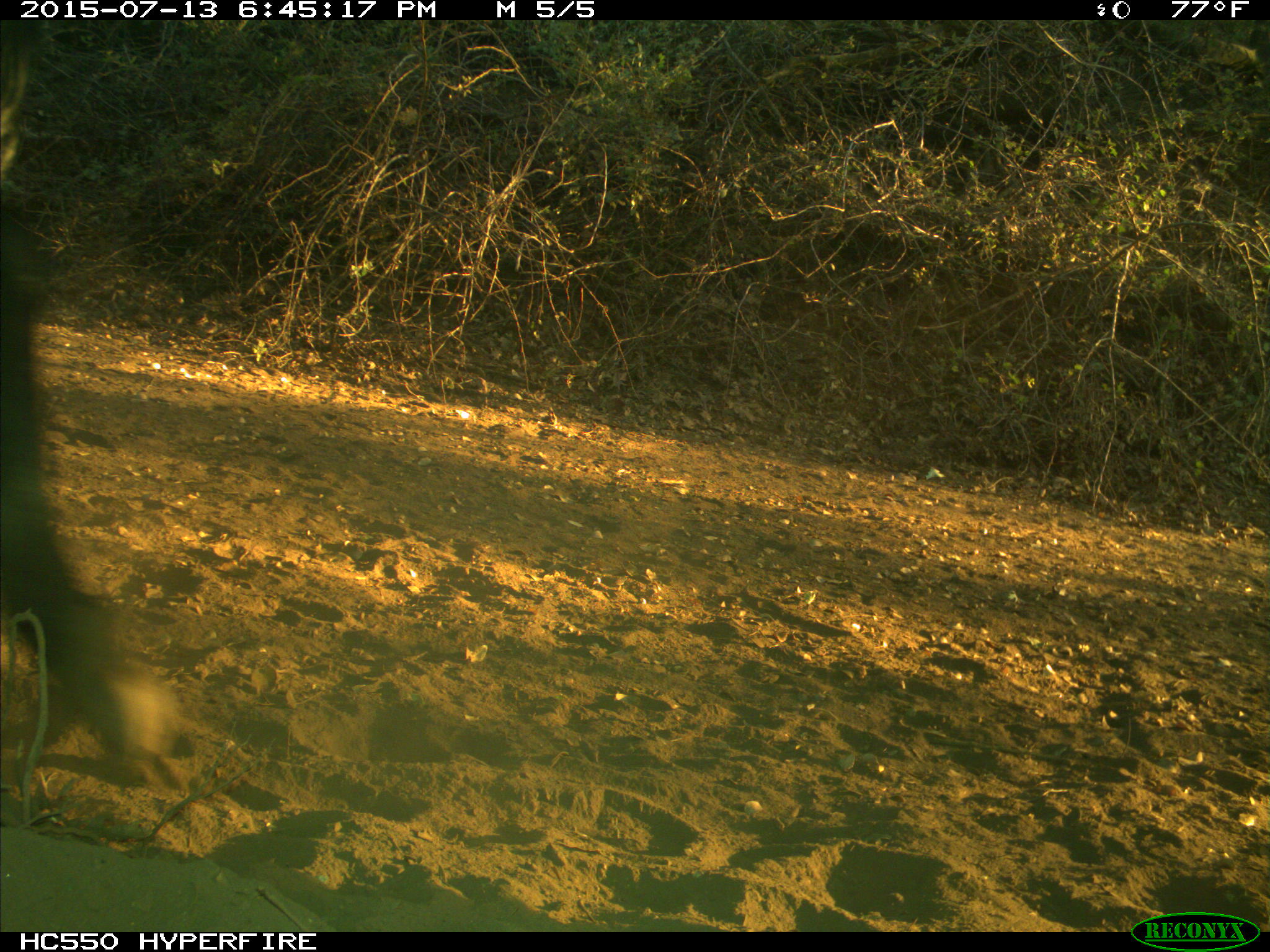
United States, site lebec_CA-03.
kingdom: Animalia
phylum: Chordata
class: Mammalia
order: Artiodactyla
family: Bovidae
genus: Bos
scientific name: Bos taurus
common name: domestic cow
Bos taurus (domestic cow).